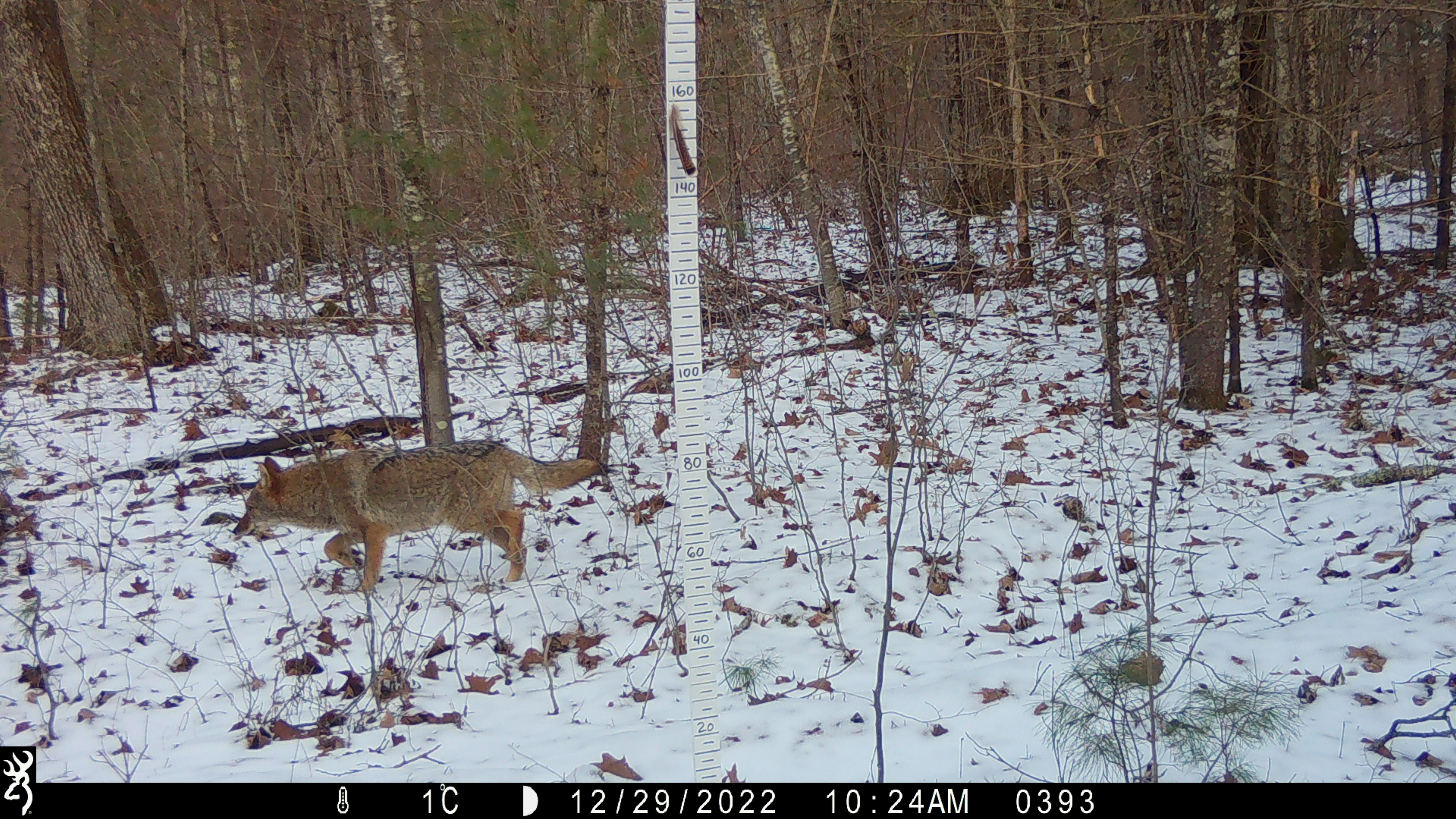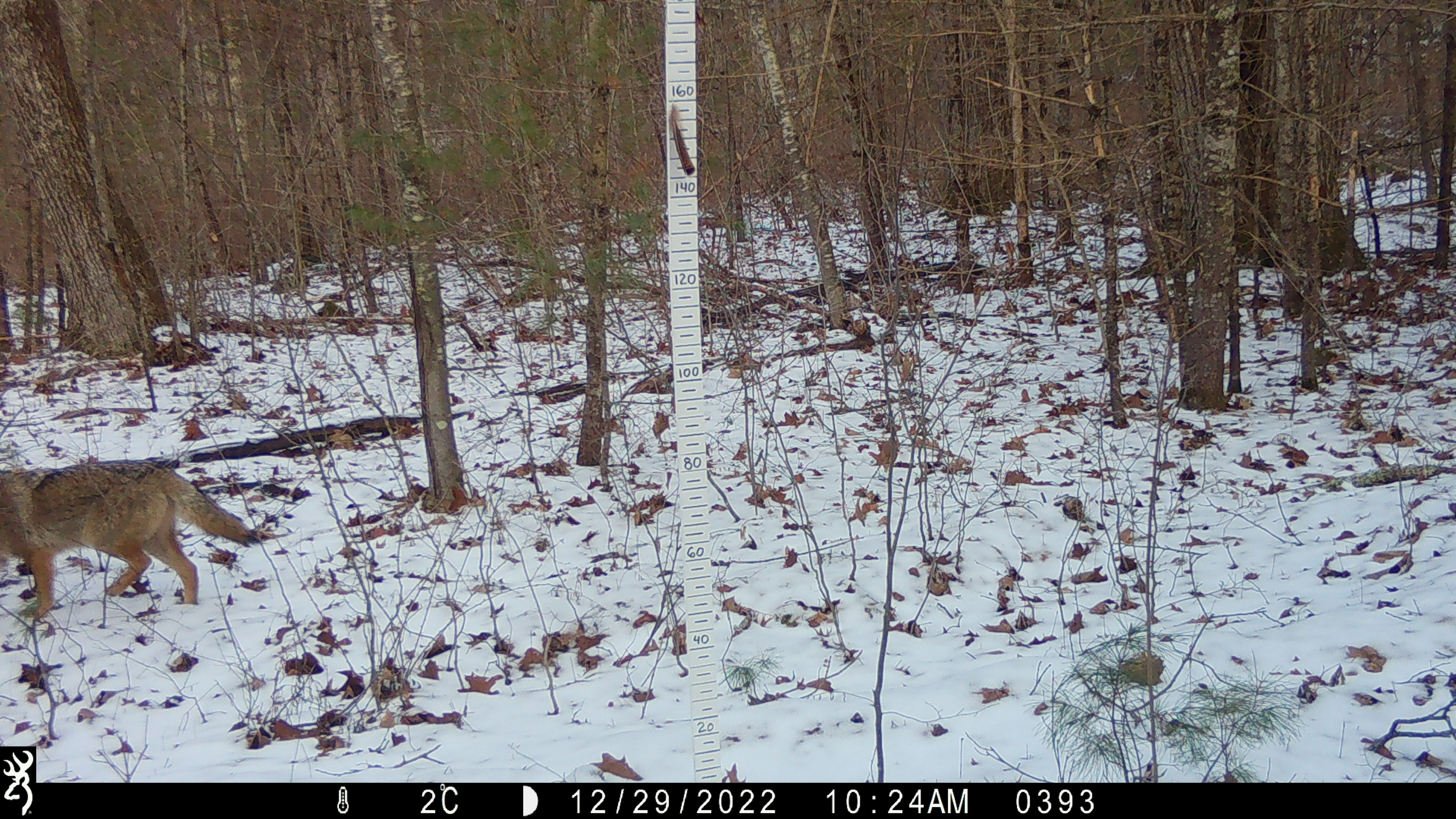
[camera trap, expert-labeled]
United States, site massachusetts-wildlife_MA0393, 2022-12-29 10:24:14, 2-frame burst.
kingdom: Animalia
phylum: Chordata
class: Mammalia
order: Carnivora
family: Canidae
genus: Canis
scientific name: Canis latrans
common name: coyote